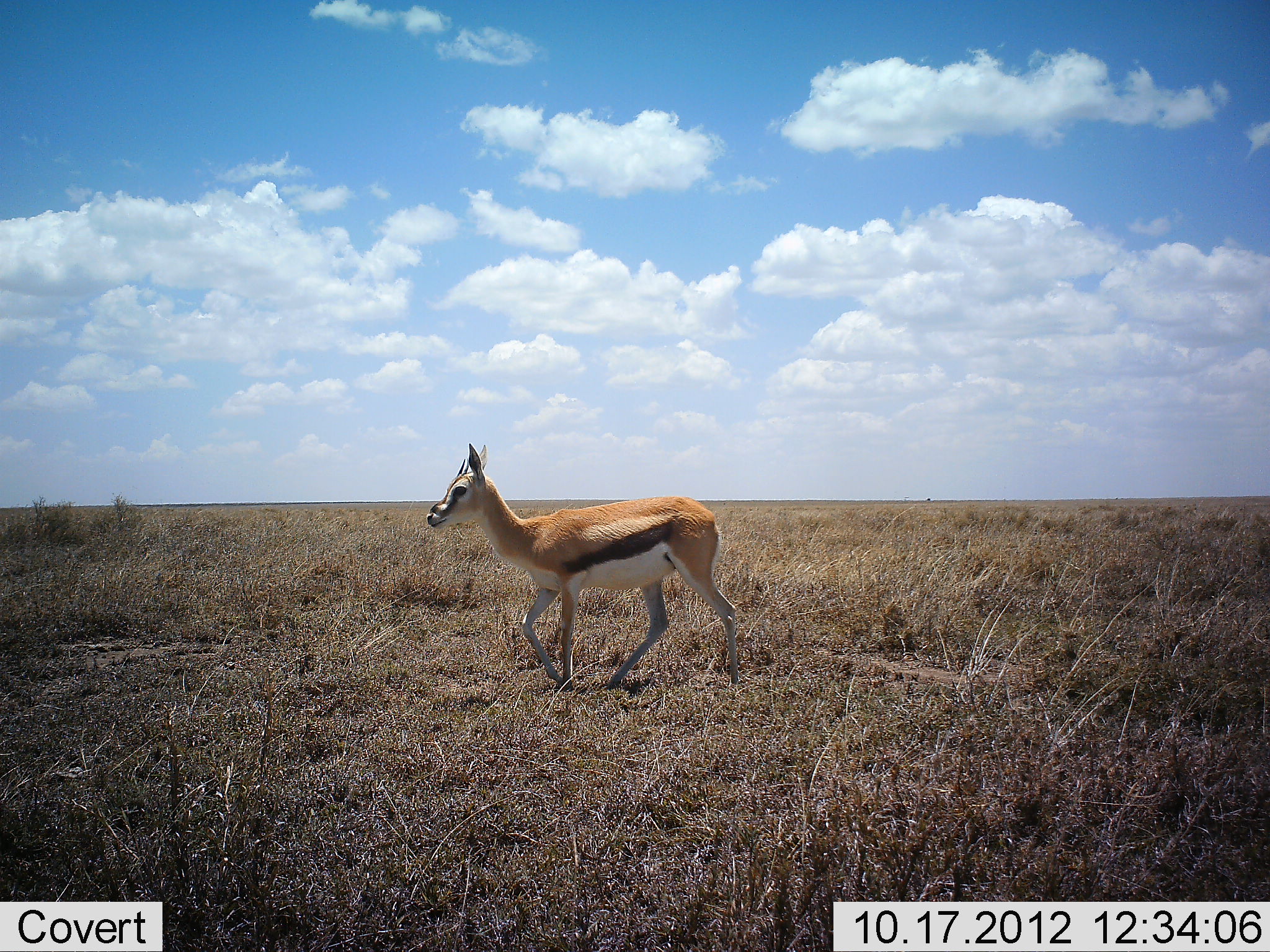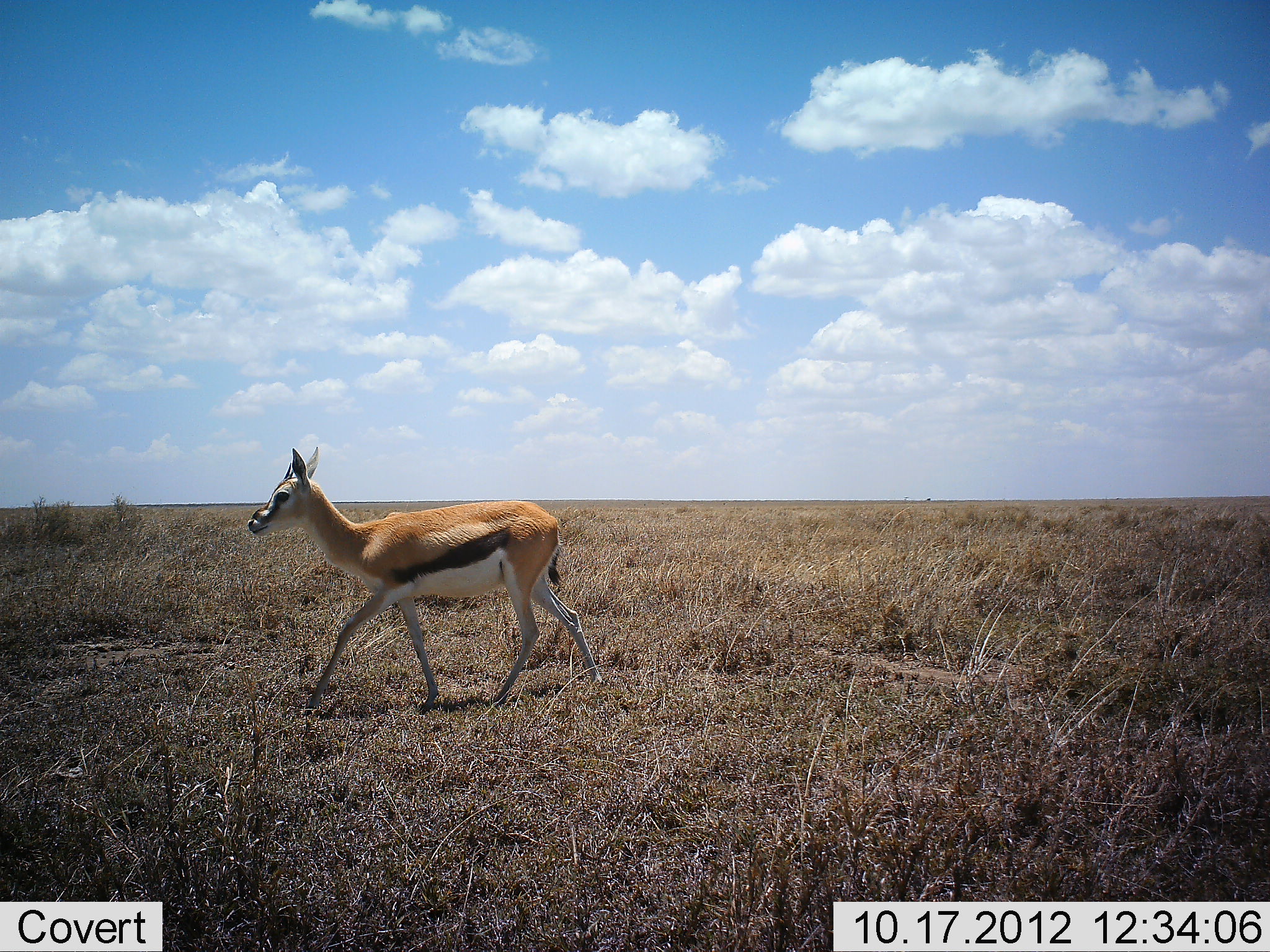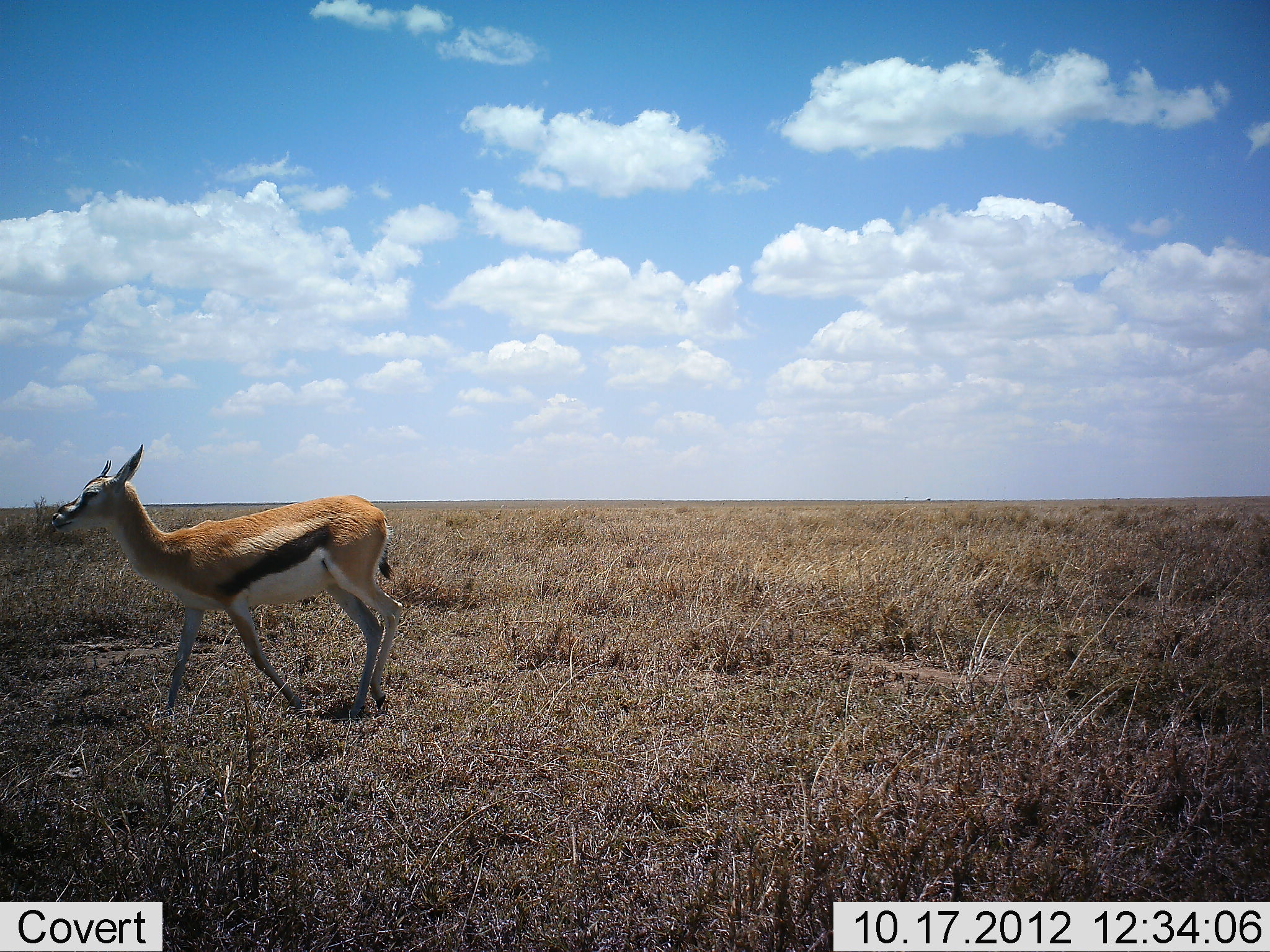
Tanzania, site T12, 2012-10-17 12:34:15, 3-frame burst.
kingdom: Animalia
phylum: Chordata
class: Mammalia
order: Artiodactyla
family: Bovidae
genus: Eudorcas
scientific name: Eudorcas thomsonii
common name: thomson's gazelle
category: gazellethomsons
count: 1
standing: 0%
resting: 0%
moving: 100%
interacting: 0%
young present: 0%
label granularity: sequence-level